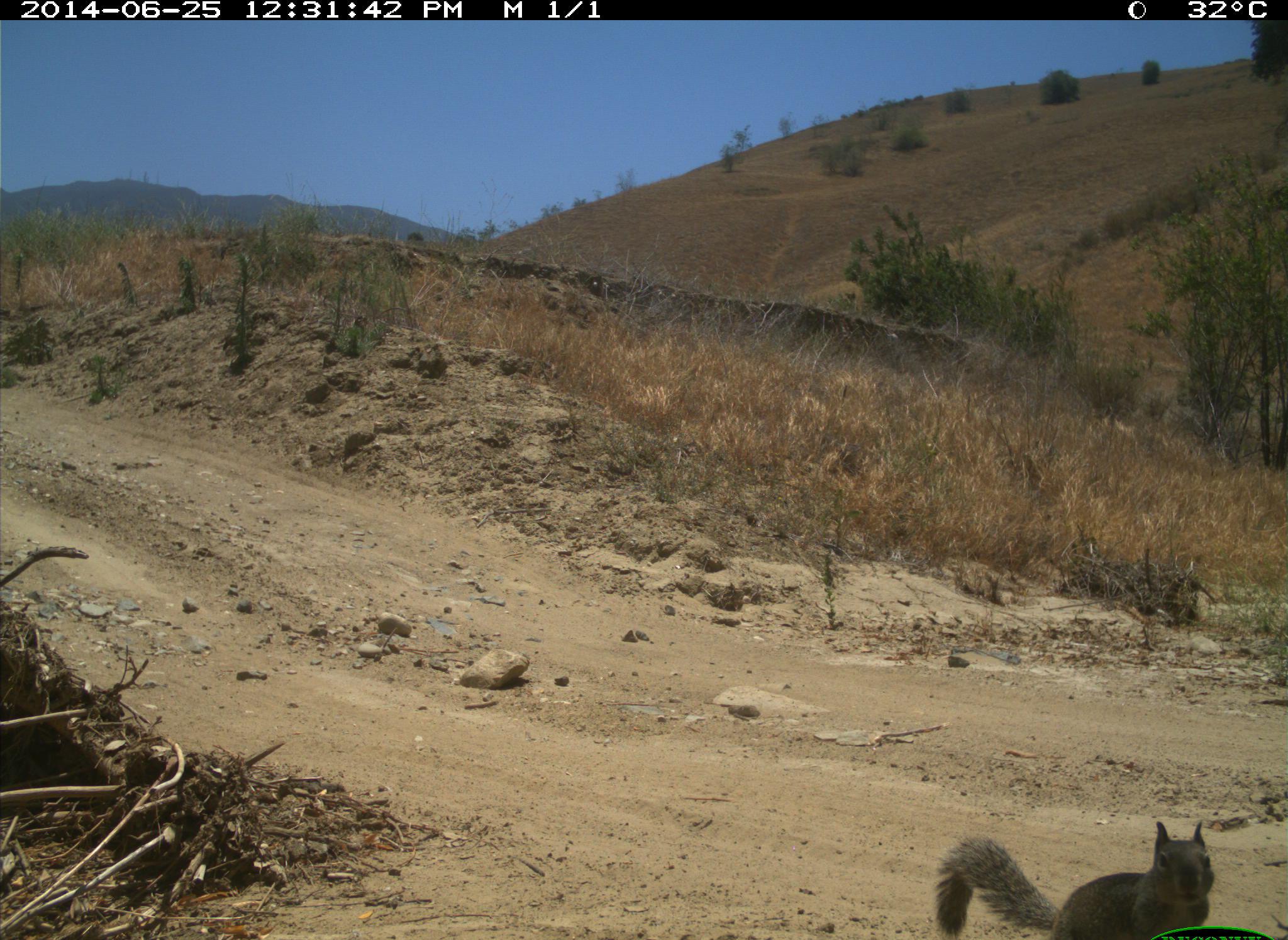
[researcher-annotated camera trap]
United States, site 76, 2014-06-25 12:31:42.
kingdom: Animalia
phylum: Chordata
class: Mammalia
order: Rodentia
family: Sciuridae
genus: Sciurus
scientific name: Sciurus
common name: squirrel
Squirrel (Sciurus).